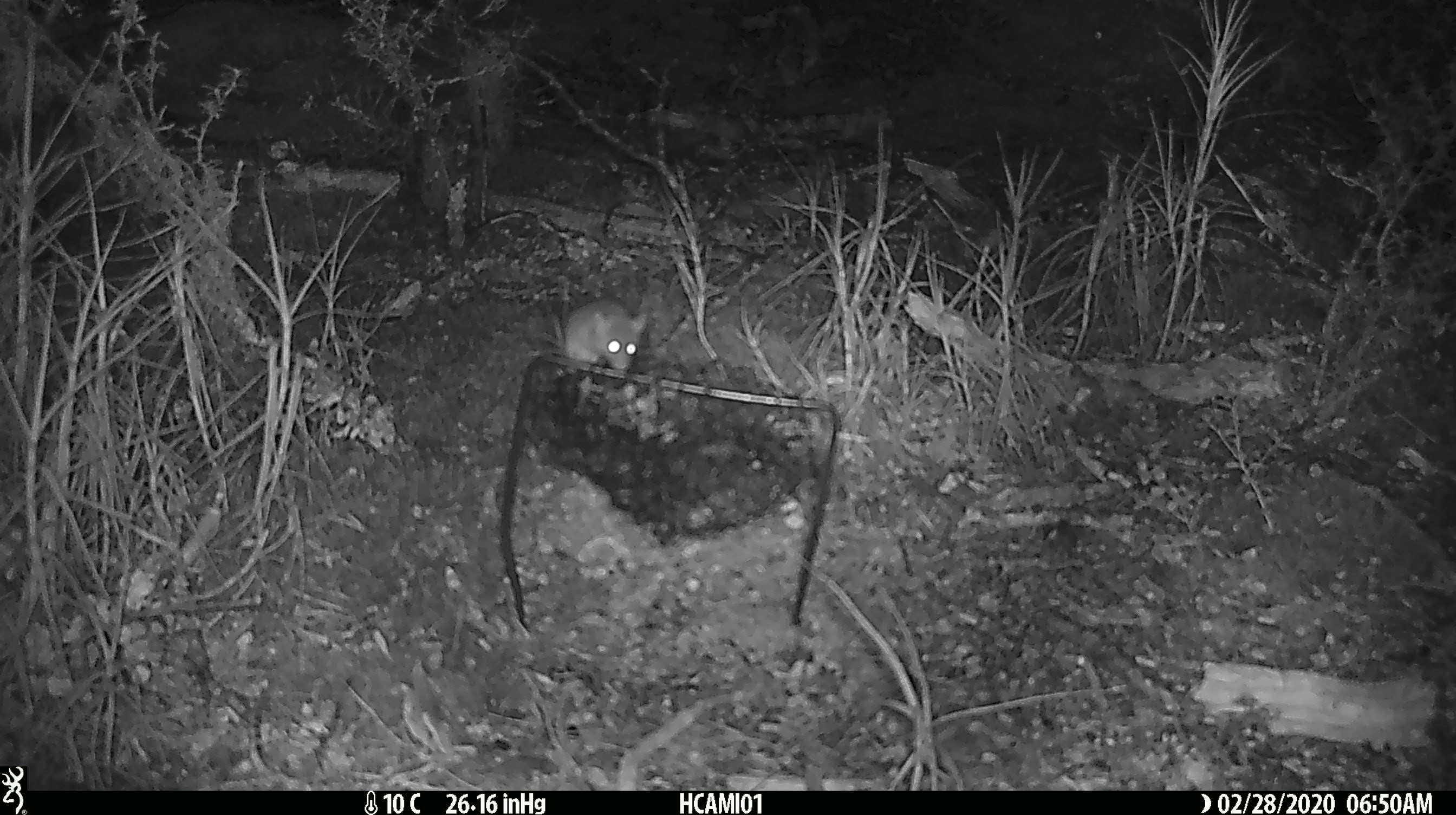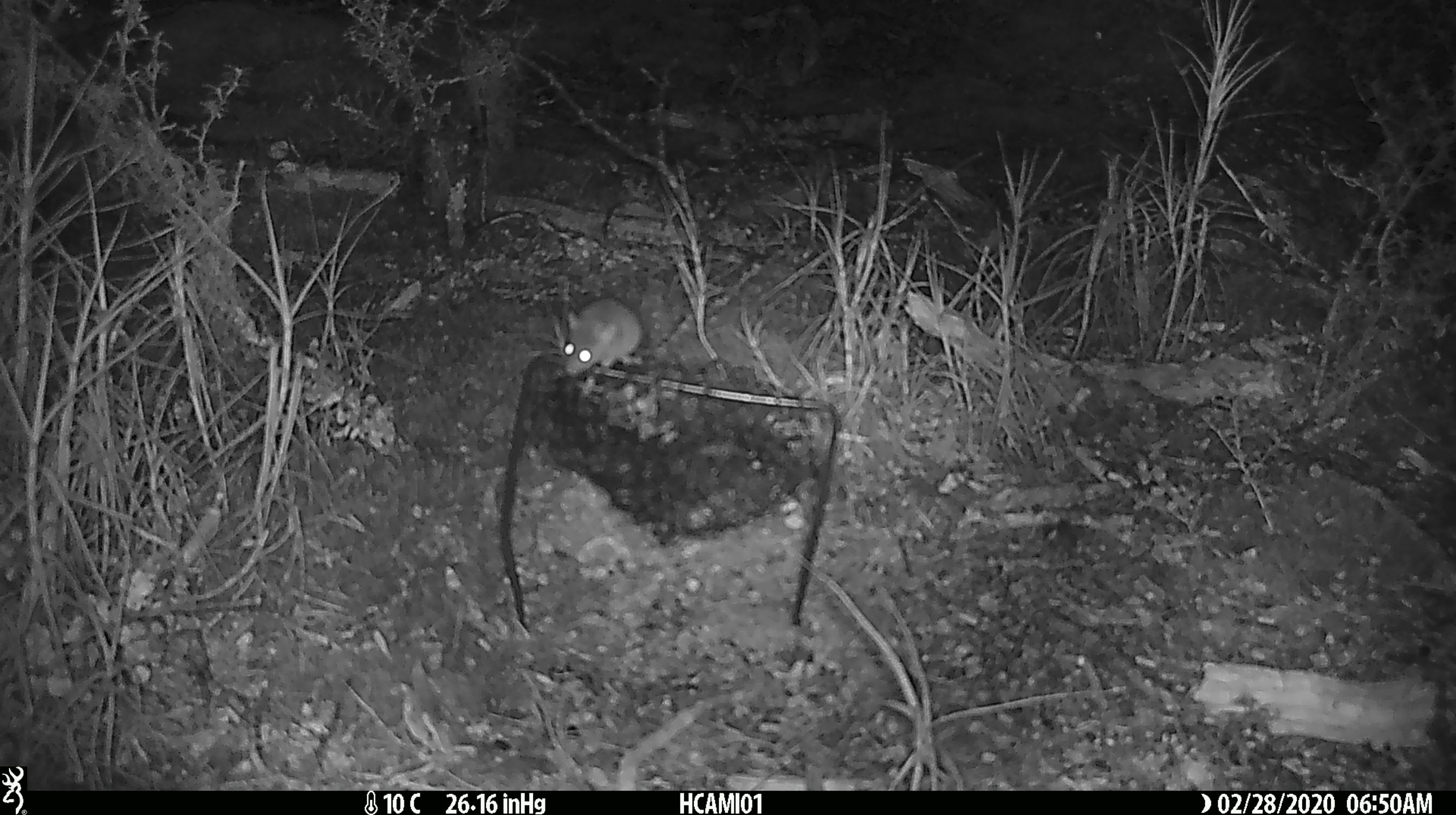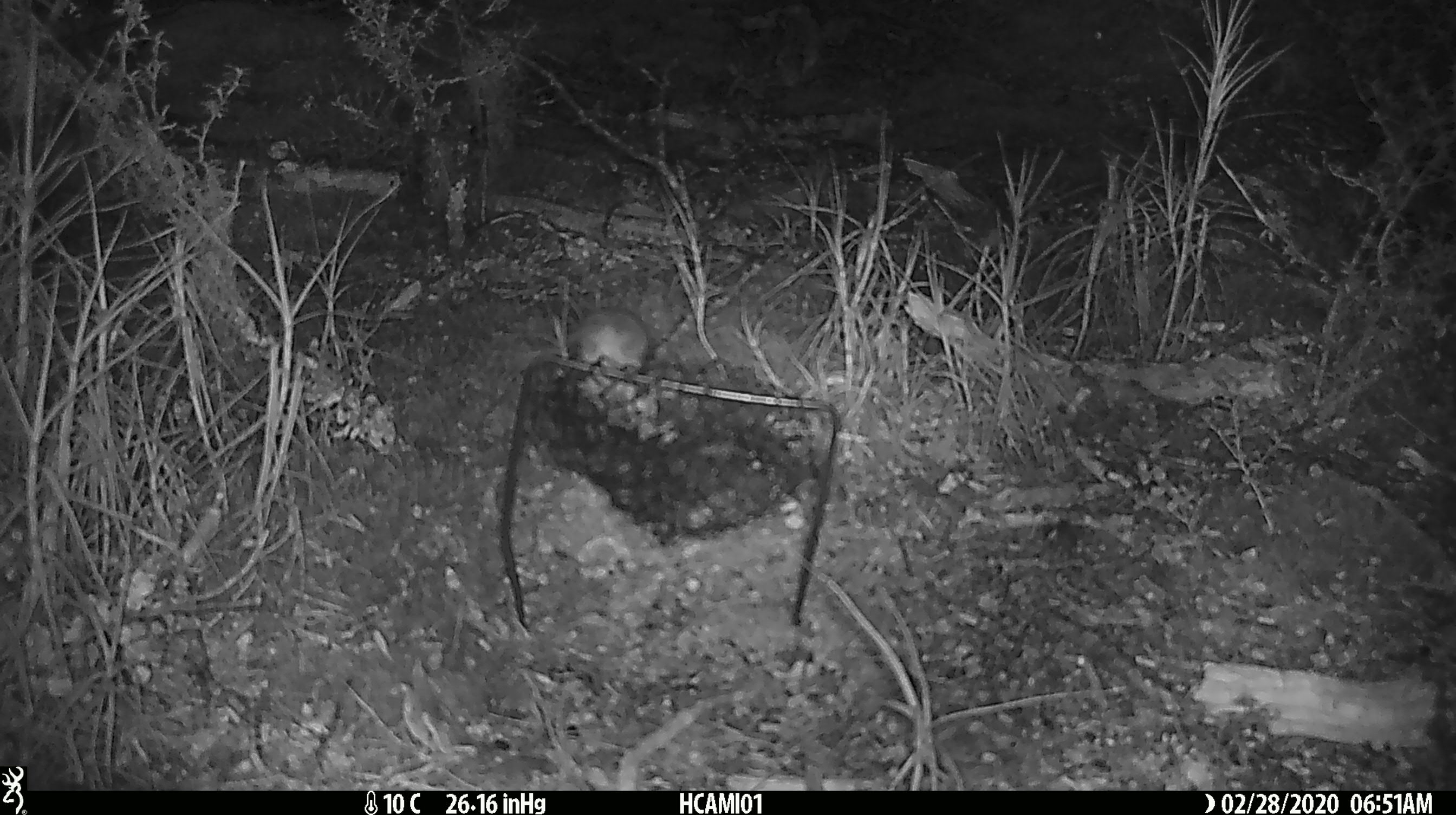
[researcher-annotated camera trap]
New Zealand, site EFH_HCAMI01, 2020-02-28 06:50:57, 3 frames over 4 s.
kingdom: Animalia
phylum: Chordata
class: Mammalia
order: Rodentia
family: Muridae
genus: Mus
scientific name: Mus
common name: mouse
Mouse (Mus).